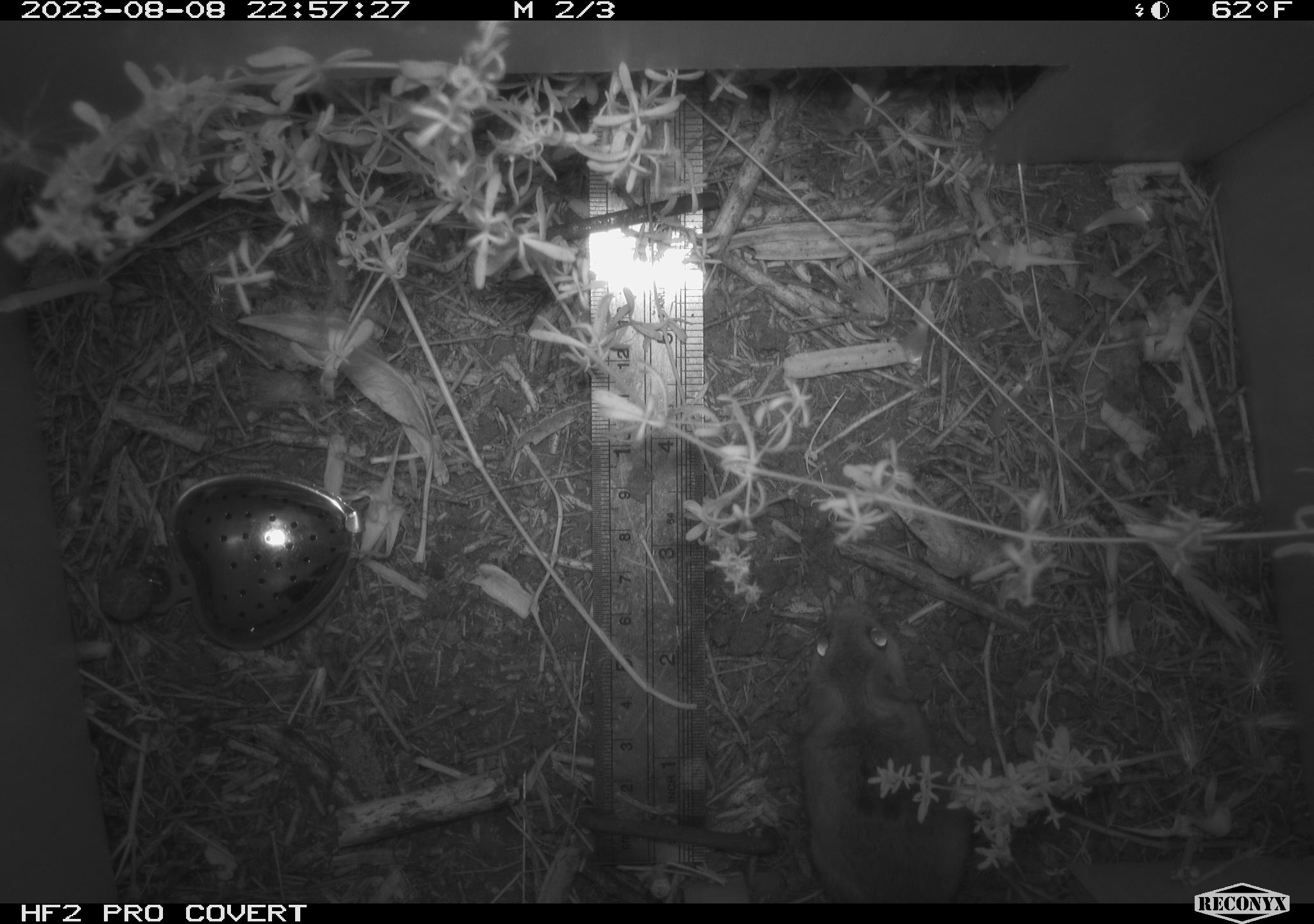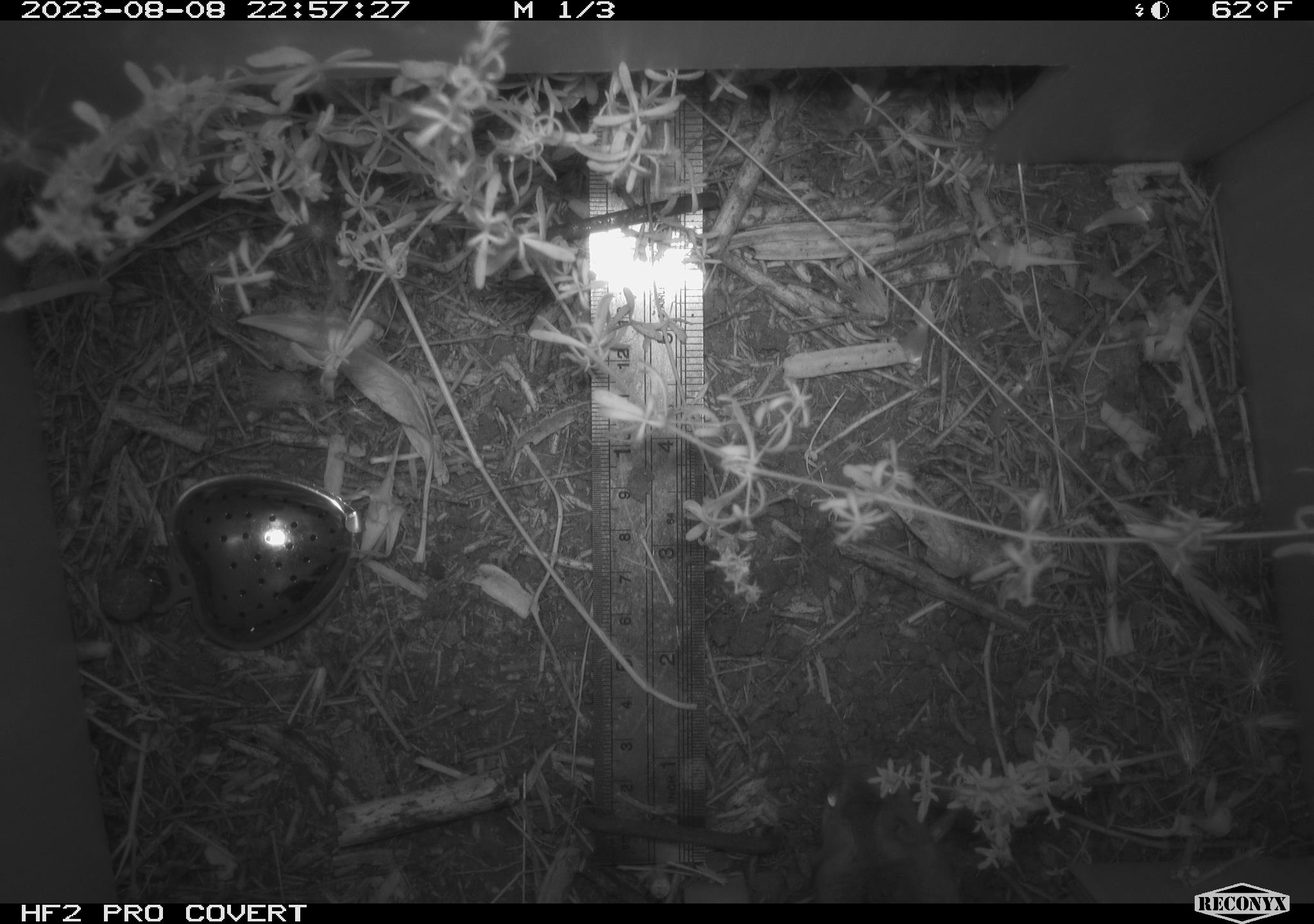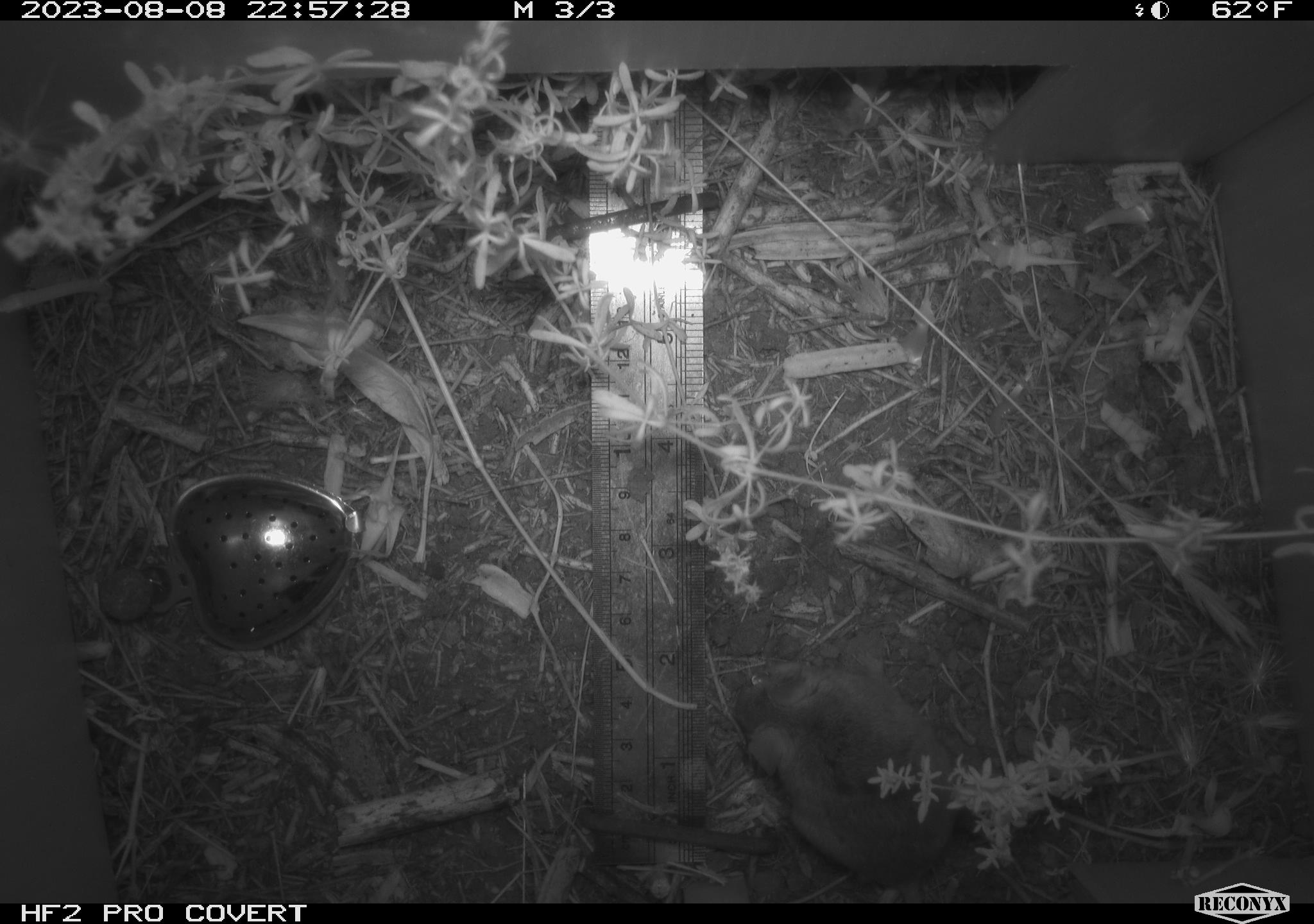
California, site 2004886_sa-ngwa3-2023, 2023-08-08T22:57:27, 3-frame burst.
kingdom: Animalia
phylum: Chordata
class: Mammalia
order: Rodentia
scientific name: Rodentia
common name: mouse species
Mouse species (Rodentia).